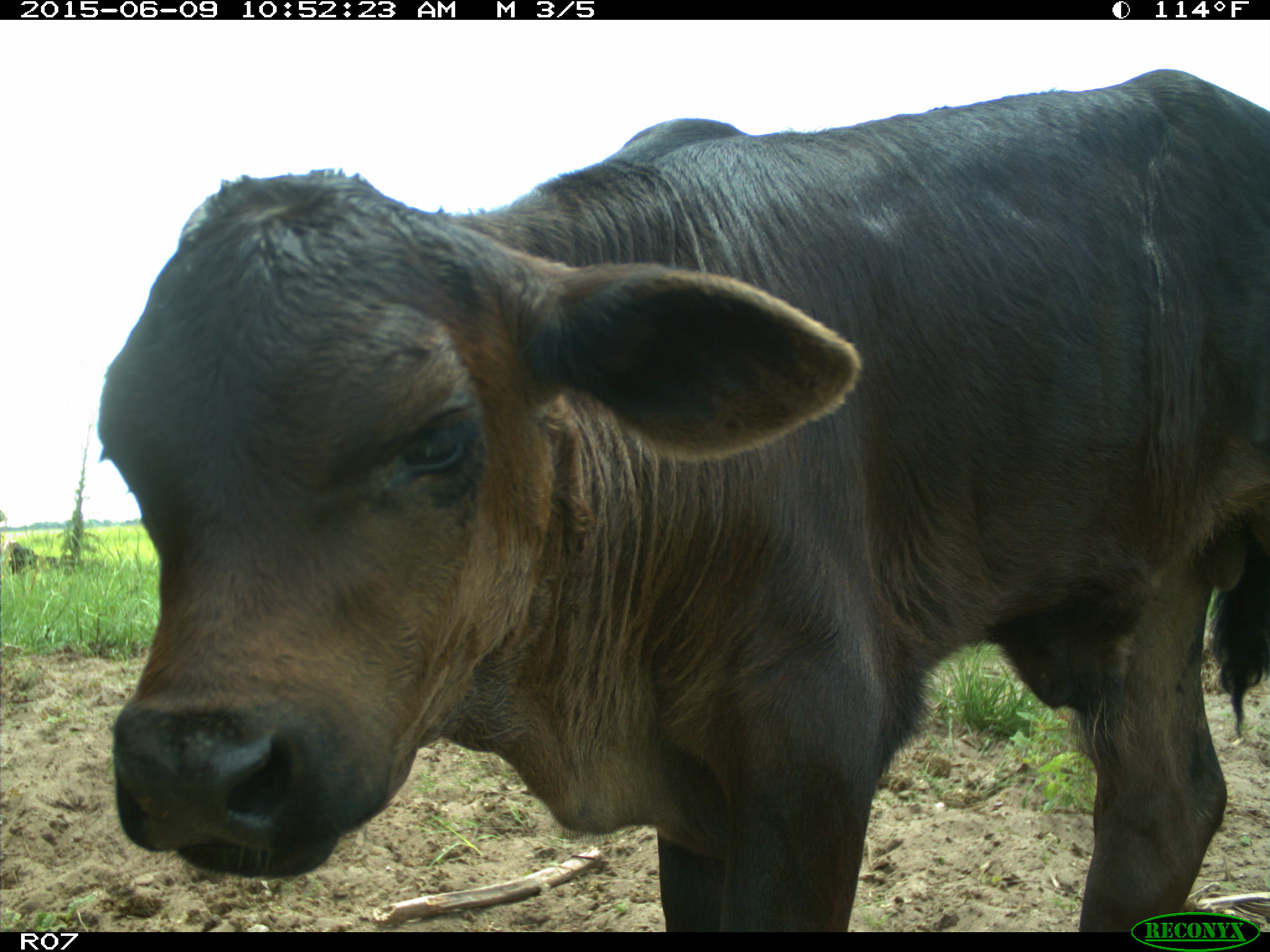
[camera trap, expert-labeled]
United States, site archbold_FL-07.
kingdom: Animalia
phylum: Chordata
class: Mammalia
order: Artiodactyla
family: Bovidae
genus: Bos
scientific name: Bos taurus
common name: domestic cow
Bos taurus (domestic cow).